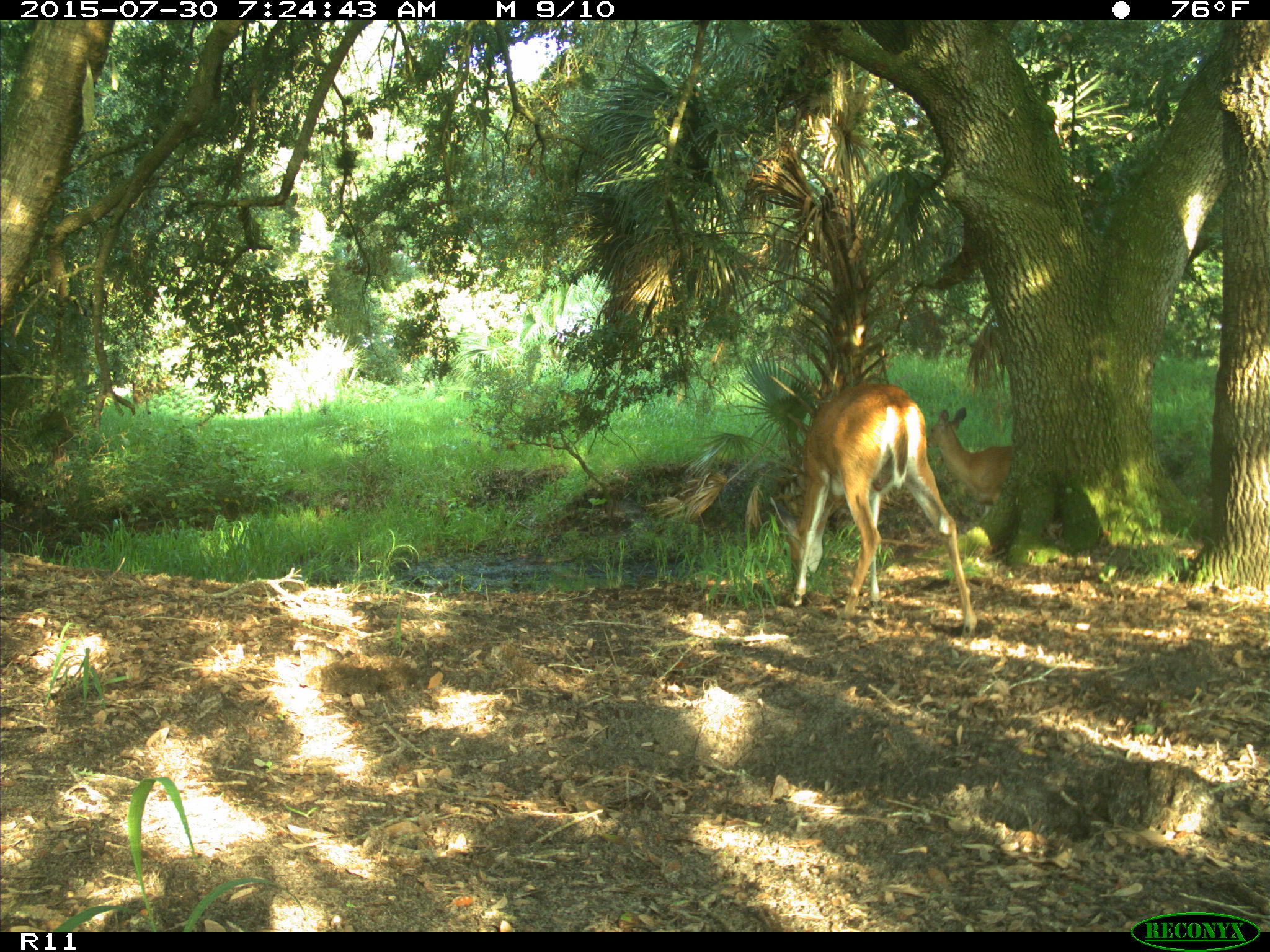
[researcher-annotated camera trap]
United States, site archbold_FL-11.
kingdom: Animalia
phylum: Chordata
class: Mammalia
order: Artiodactyla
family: Cervidae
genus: Odocoileus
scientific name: Odocoileus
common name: deer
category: unidentified deer